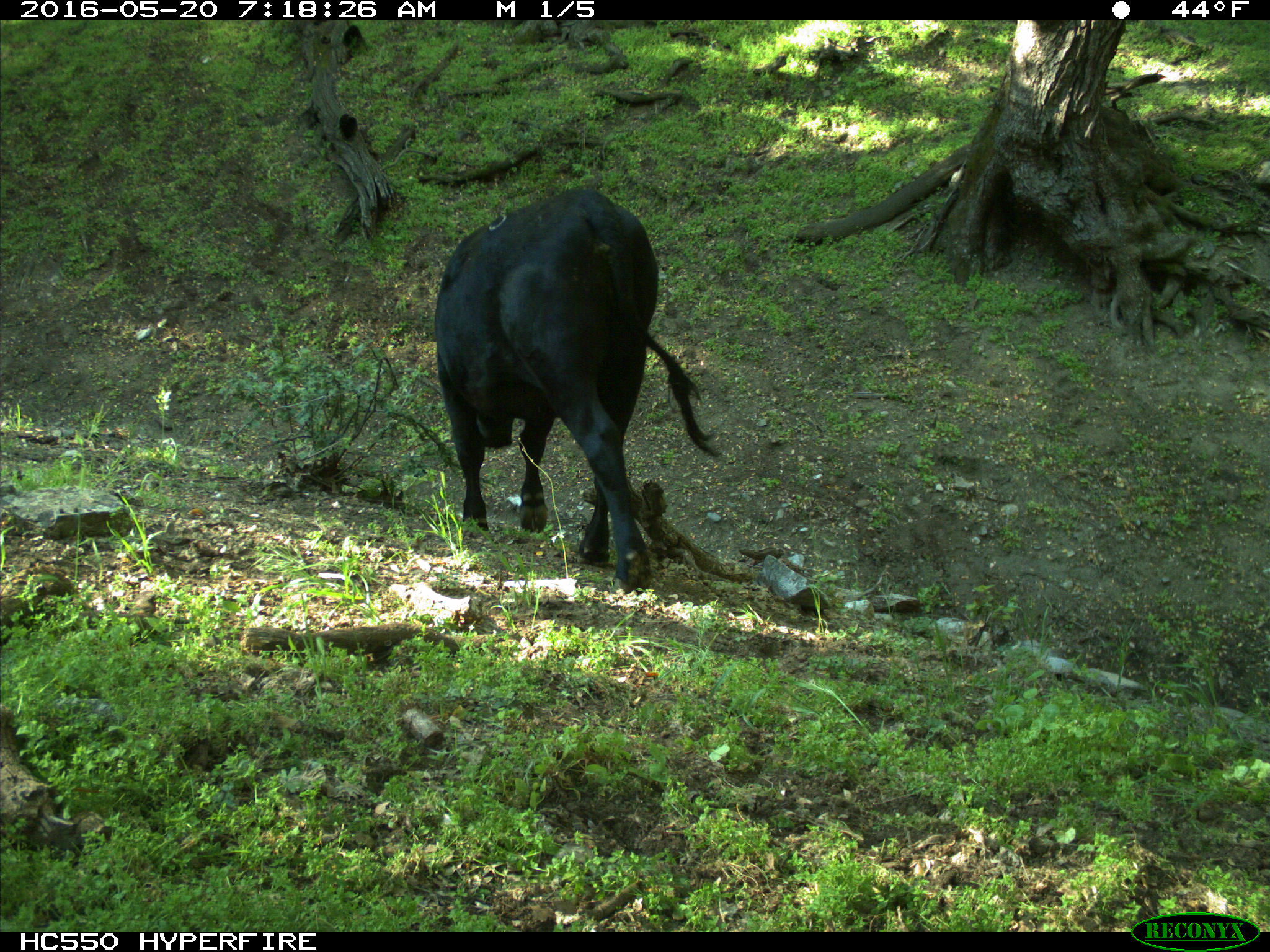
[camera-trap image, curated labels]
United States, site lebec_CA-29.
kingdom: Animalia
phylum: Chordata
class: Mammalia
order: Artiodactyla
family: Bovidae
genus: Bos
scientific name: Bos taurus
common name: domestic cow